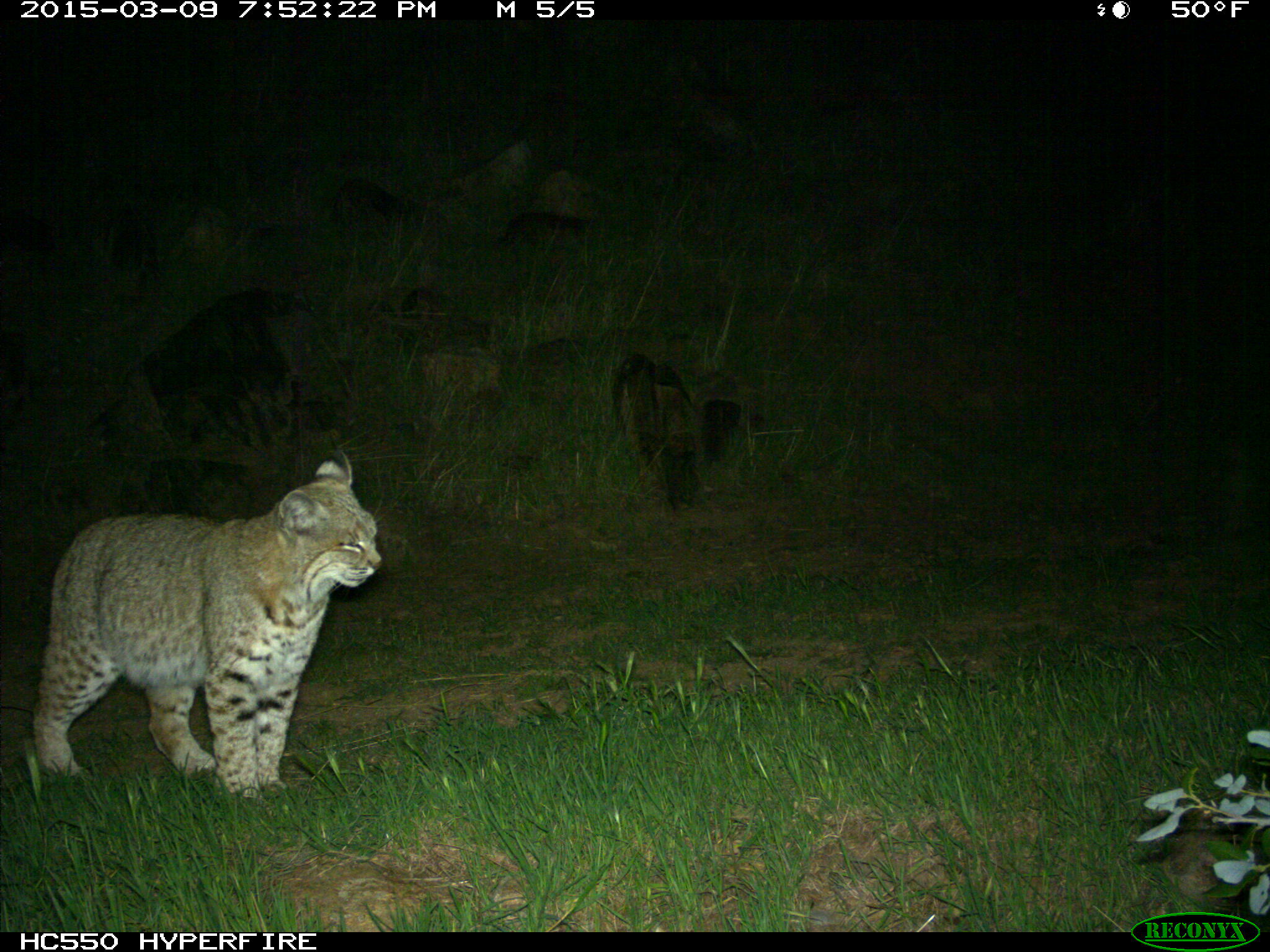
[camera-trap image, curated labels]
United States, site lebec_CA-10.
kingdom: Animalia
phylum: Chordata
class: Mammalia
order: Carnivora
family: Felidae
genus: Lynx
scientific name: Lynx rufus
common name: bobcat